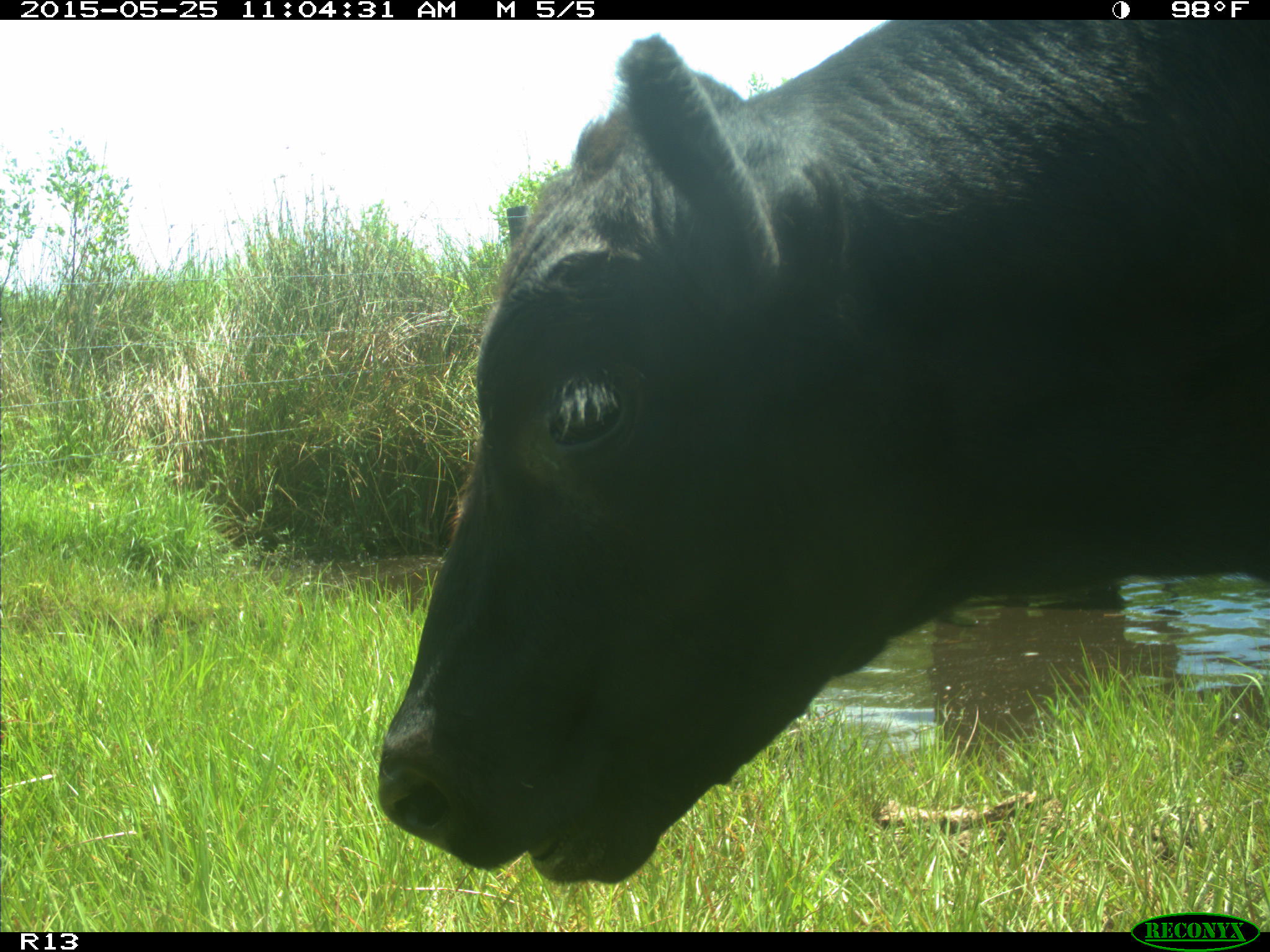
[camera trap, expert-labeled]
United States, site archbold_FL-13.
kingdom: Animalia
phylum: Chordata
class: Mammalia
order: Artiodactyla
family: Bovidae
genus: Bos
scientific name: Bos taurus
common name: domestic cow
Bos taurus (domestic cow).